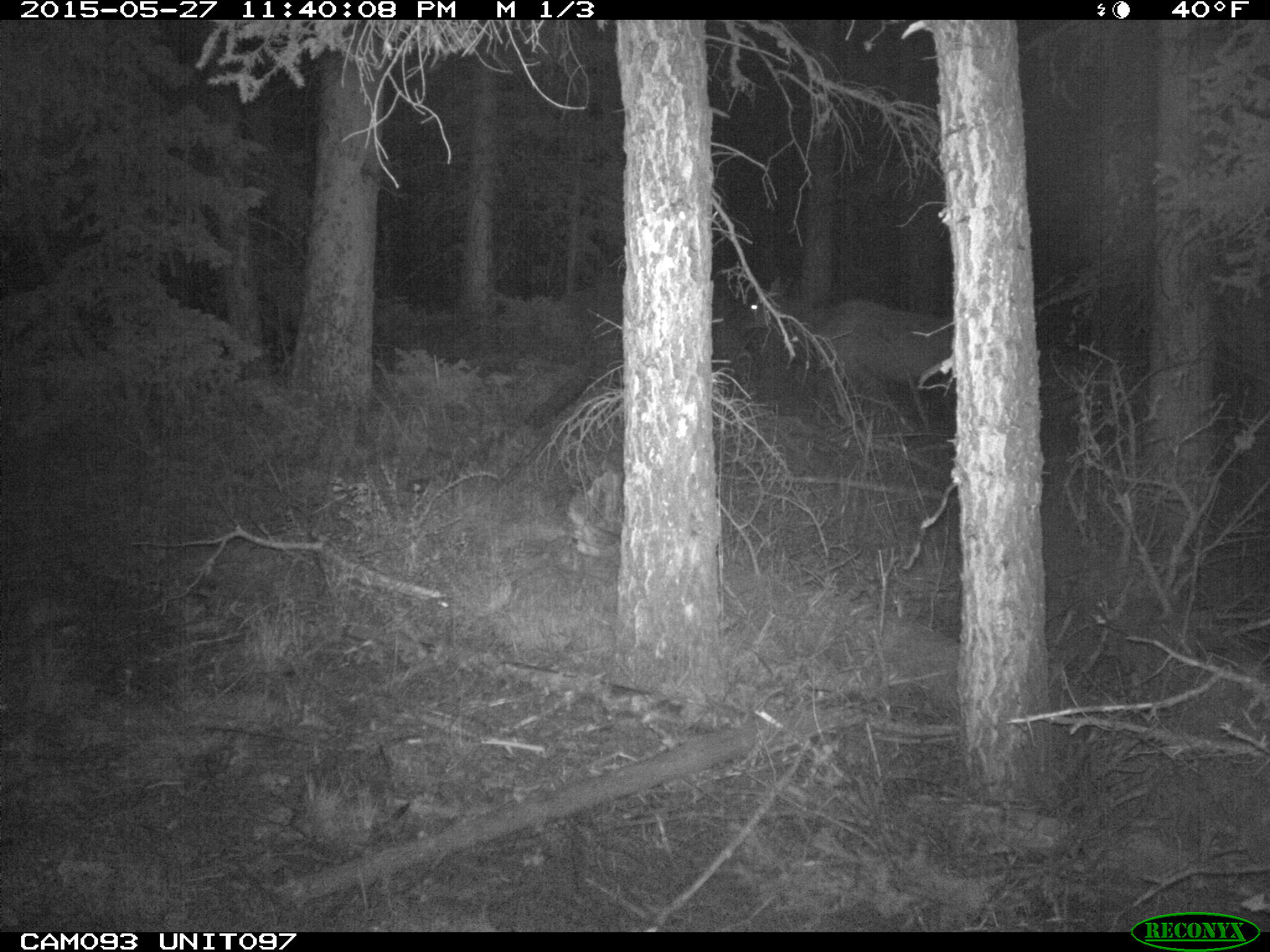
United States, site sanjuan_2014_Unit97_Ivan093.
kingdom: Animalia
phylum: Chordata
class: Mammalia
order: Artiodactyla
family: Cervidae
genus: Cervus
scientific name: Cervus elaphus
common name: red deer